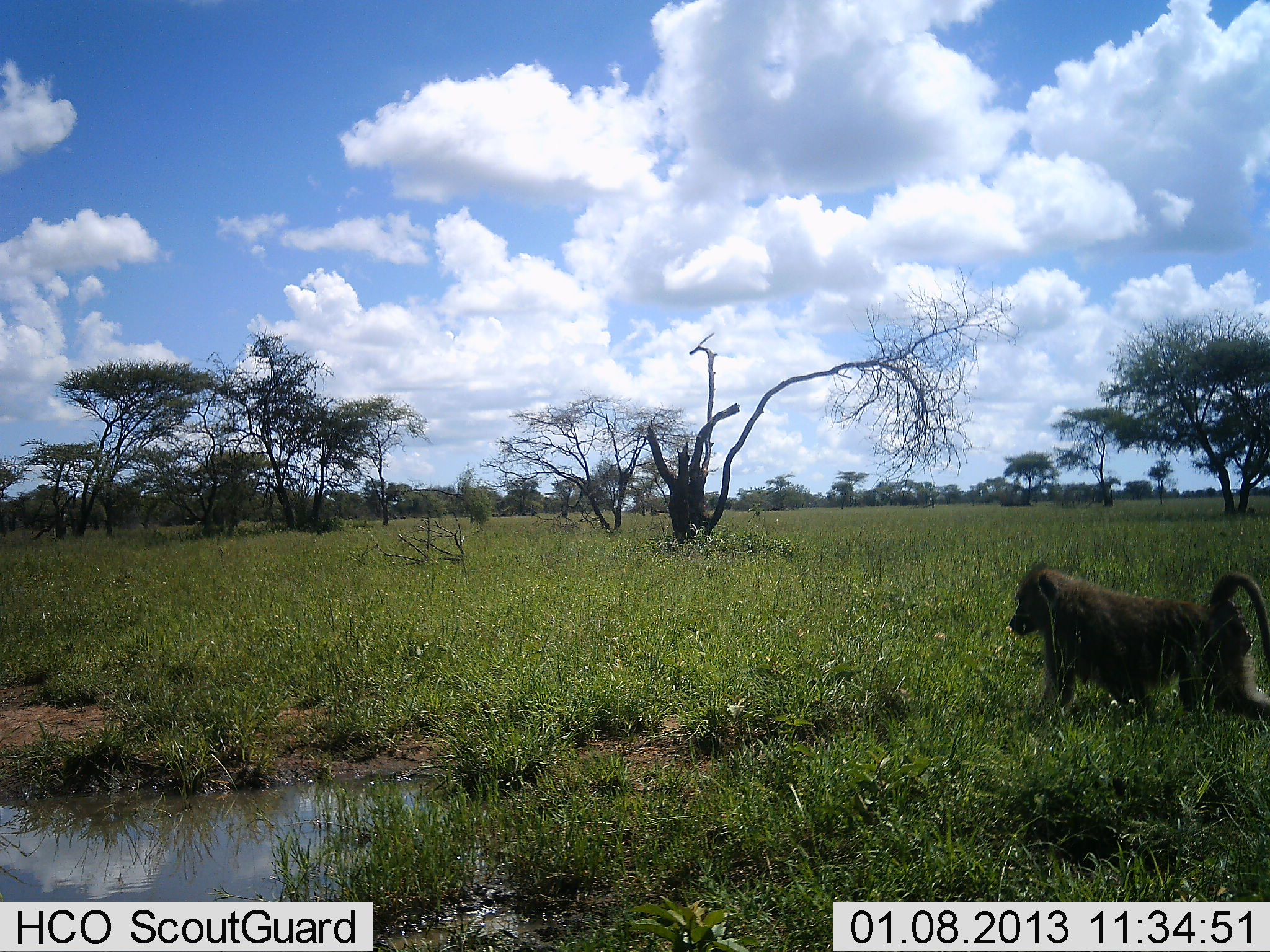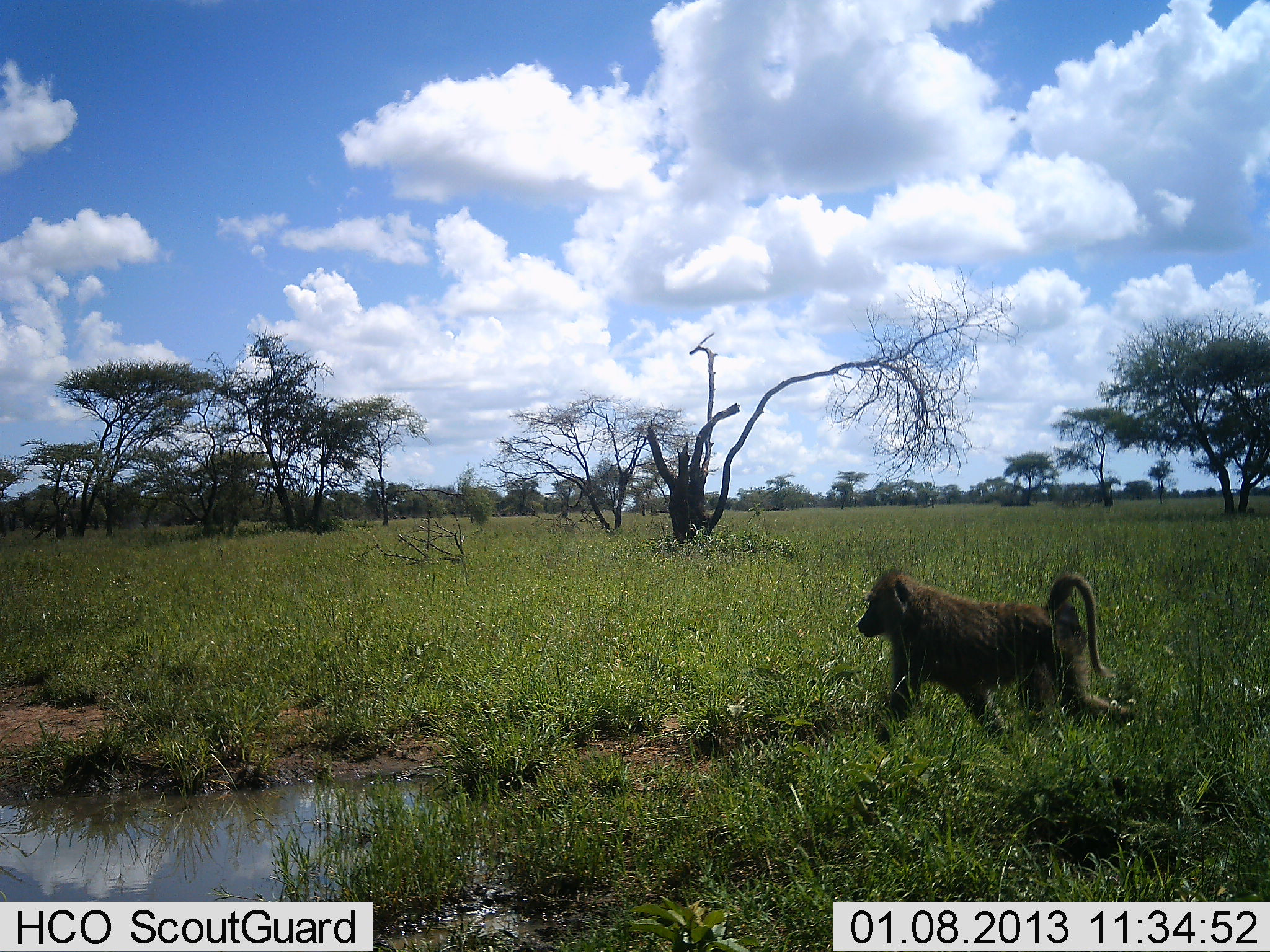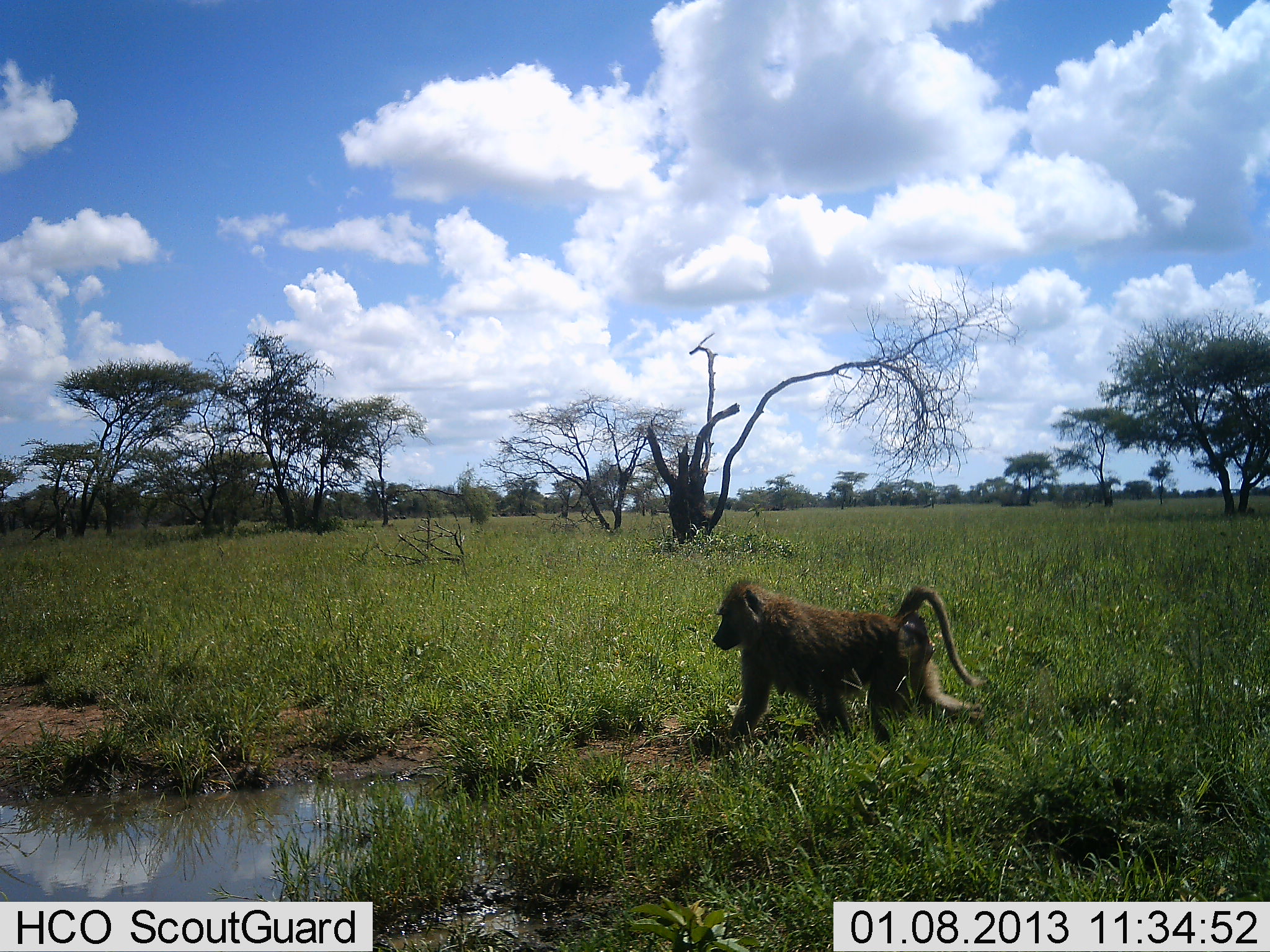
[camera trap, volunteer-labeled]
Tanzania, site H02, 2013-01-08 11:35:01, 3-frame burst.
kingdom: Animalia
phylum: Chordata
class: Mammalia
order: Primates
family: Cercopithecidae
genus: Papio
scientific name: Papio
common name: baboon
Baboon (Papio), count 1. Behavior (volunteer vote fractions): standing 3%, resting 0%, moving 100%, interacting 0%. Young present (vote fraction): 0%. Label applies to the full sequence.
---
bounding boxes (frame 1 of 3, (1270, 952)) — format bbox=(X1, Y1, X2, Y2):
animal: bbox=(1009, 552, 1270, 749)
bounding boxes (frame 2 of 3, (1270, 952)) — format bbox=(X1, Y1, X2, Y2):
animal: bbox=(851, 566, 1144, 760)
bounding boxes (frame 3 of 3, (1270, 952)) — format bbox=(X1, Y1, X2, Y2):
animal: bbox=(704, 577, 993, 759)